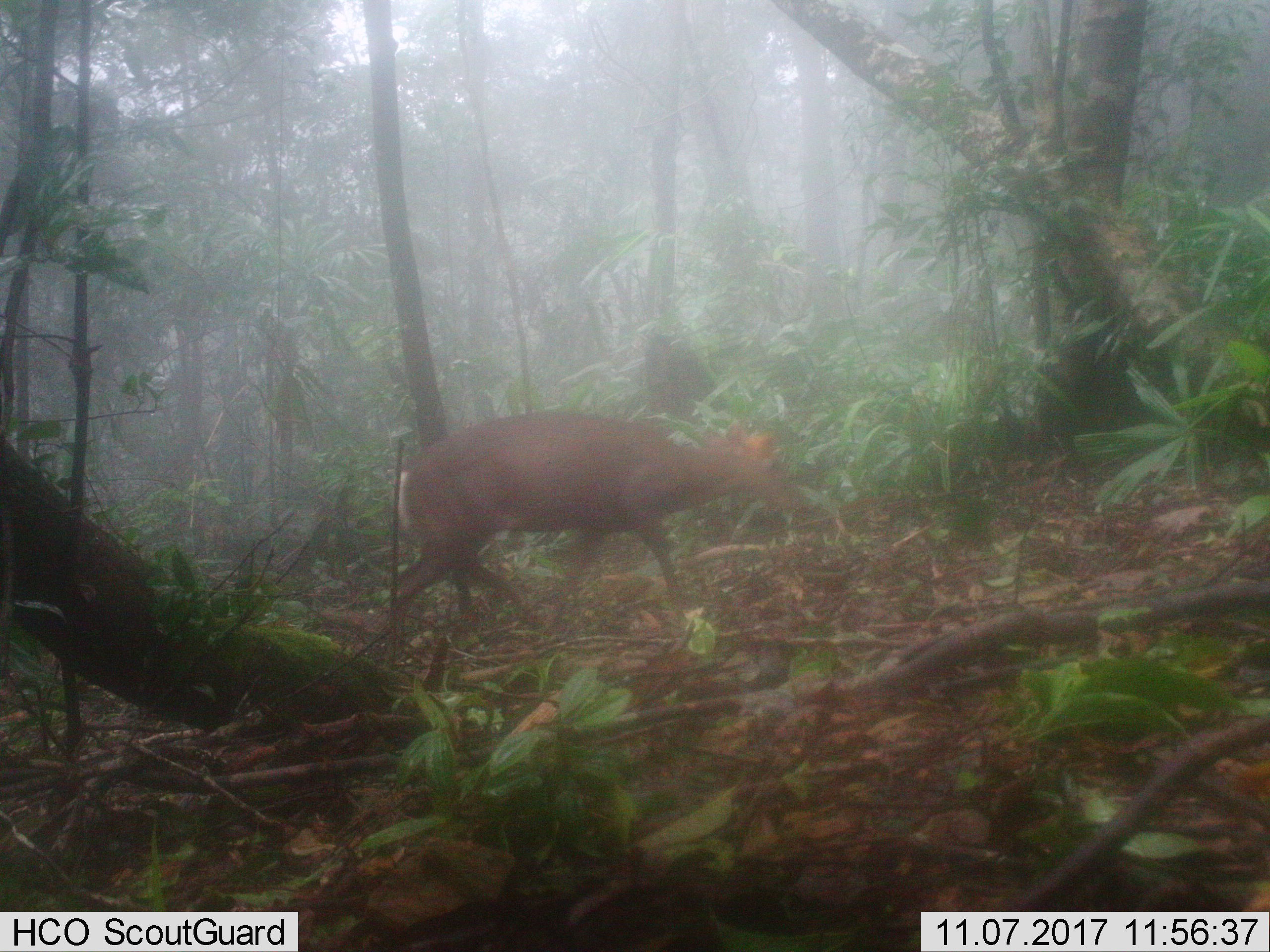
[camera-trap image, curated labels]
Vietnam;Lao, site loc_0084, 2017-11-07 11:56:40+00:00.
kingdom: Animalia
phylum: Chordata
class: Mammalia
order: Artiodactyla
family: Cervidae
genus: Muntiacus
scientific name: Muntiacus rooseveltorum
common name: roosevelt's muntjac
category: roosevelts muntjac group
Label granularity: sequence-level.